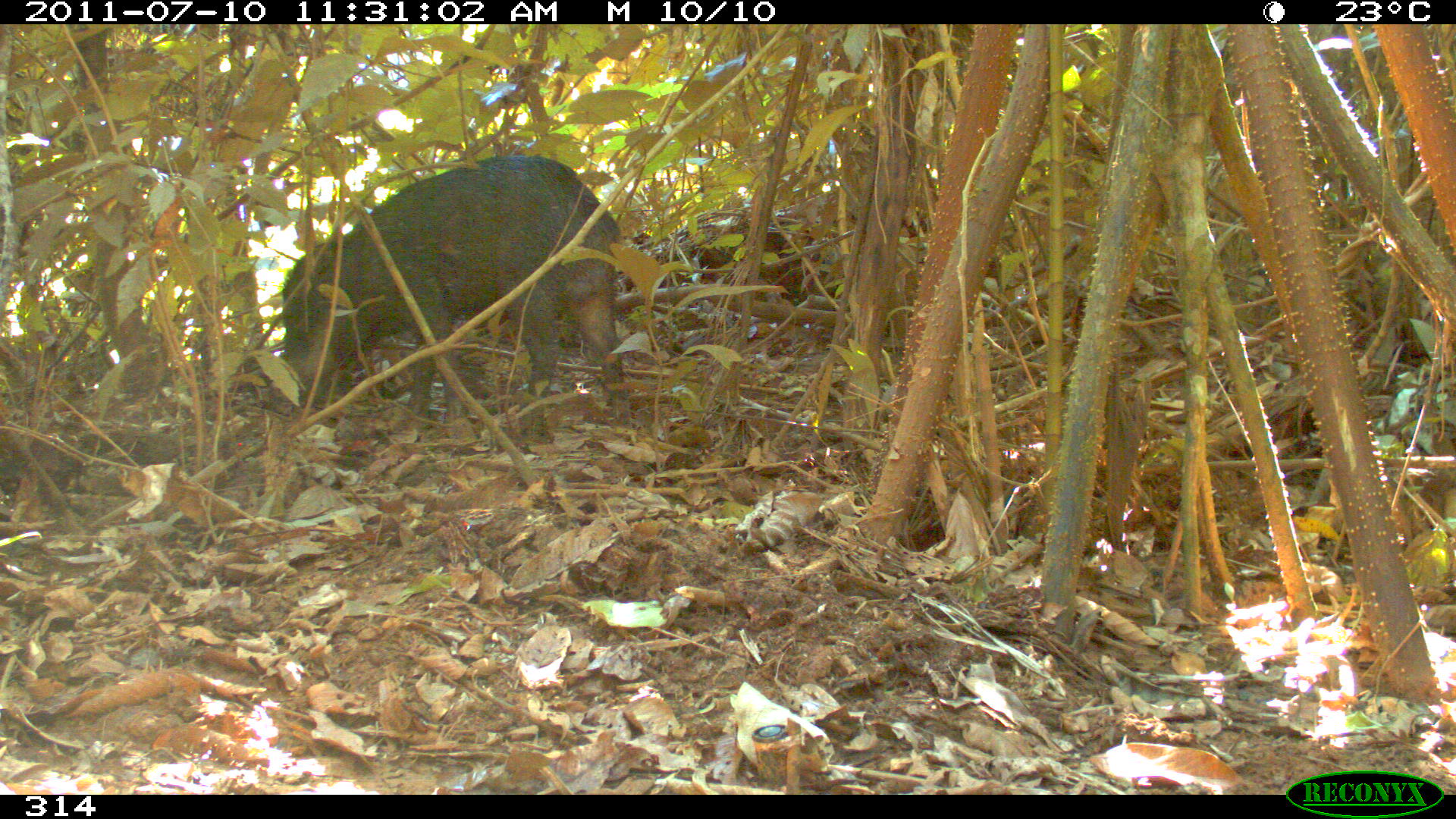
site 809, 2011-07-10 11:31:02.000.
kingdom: Animalia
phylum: Chordata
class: Mammalia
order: Artiodactyla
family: Tayassuidae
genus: Tayassu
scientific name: Tayassu pecari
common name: white-lipped peccary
Tayassu pecari (white-lipped peccary).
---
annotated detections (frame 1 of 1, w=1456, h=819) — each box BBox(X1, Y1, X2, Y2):
tayassu pecari: BBox(280, 154, 632, 421)